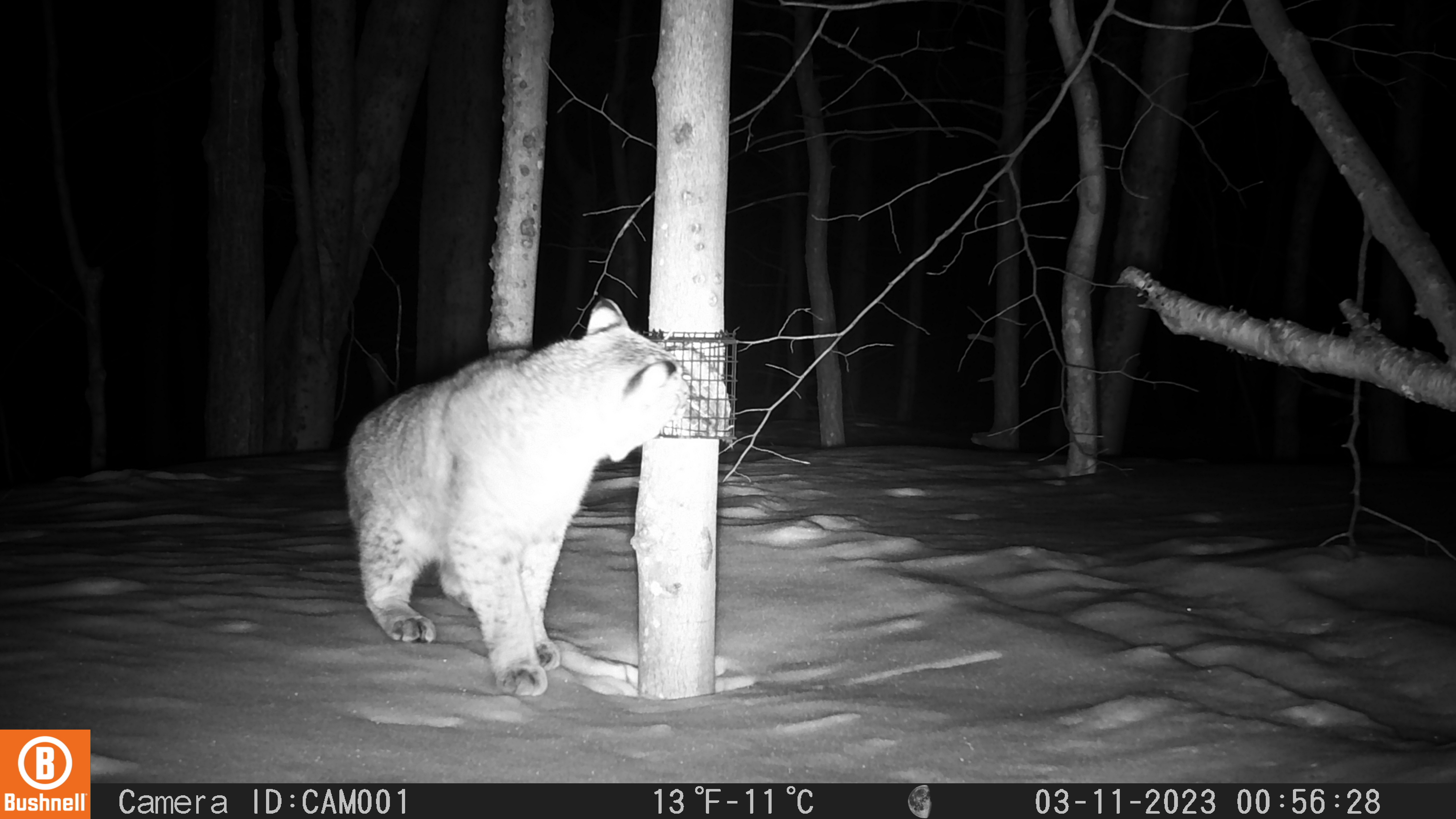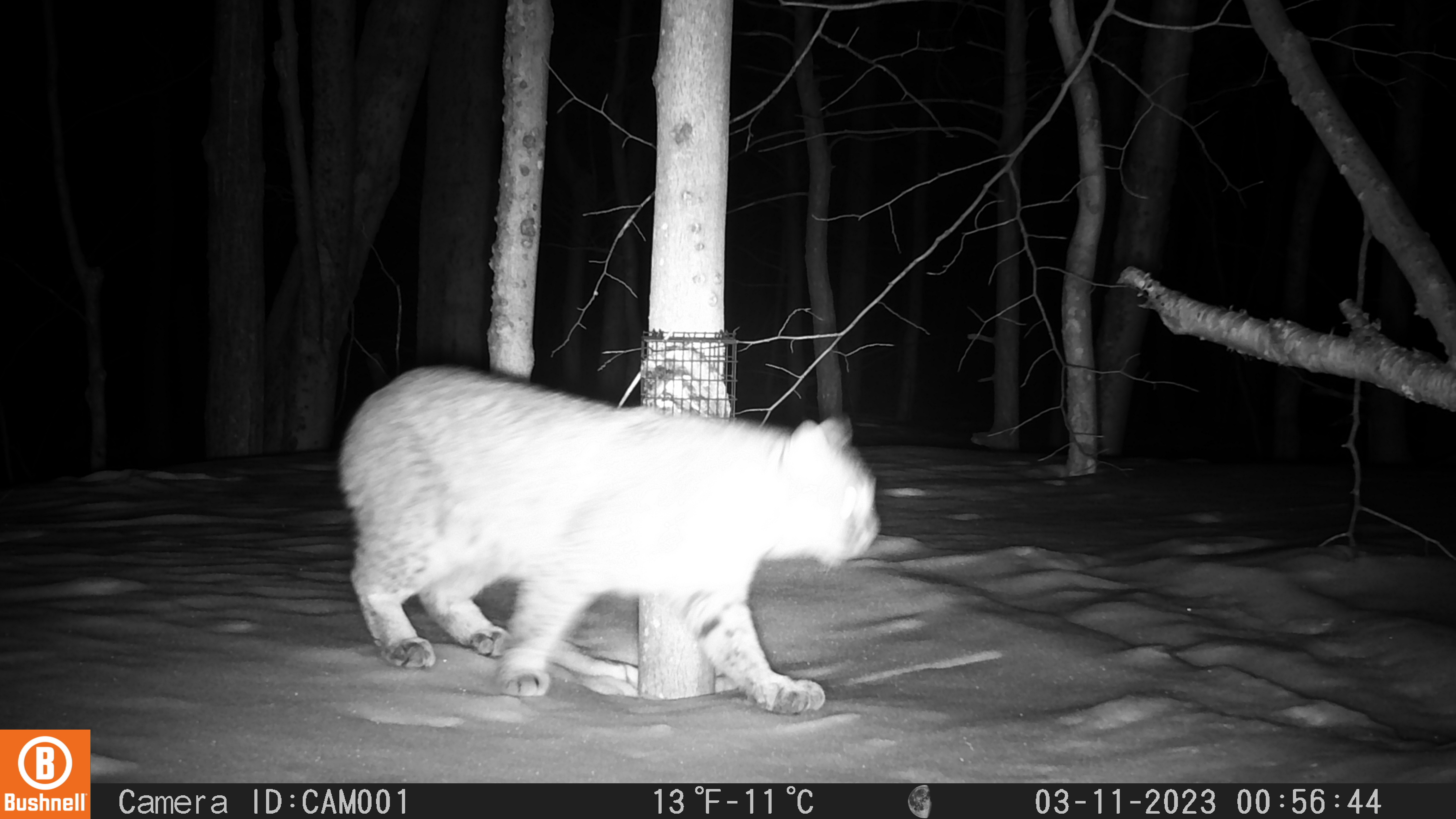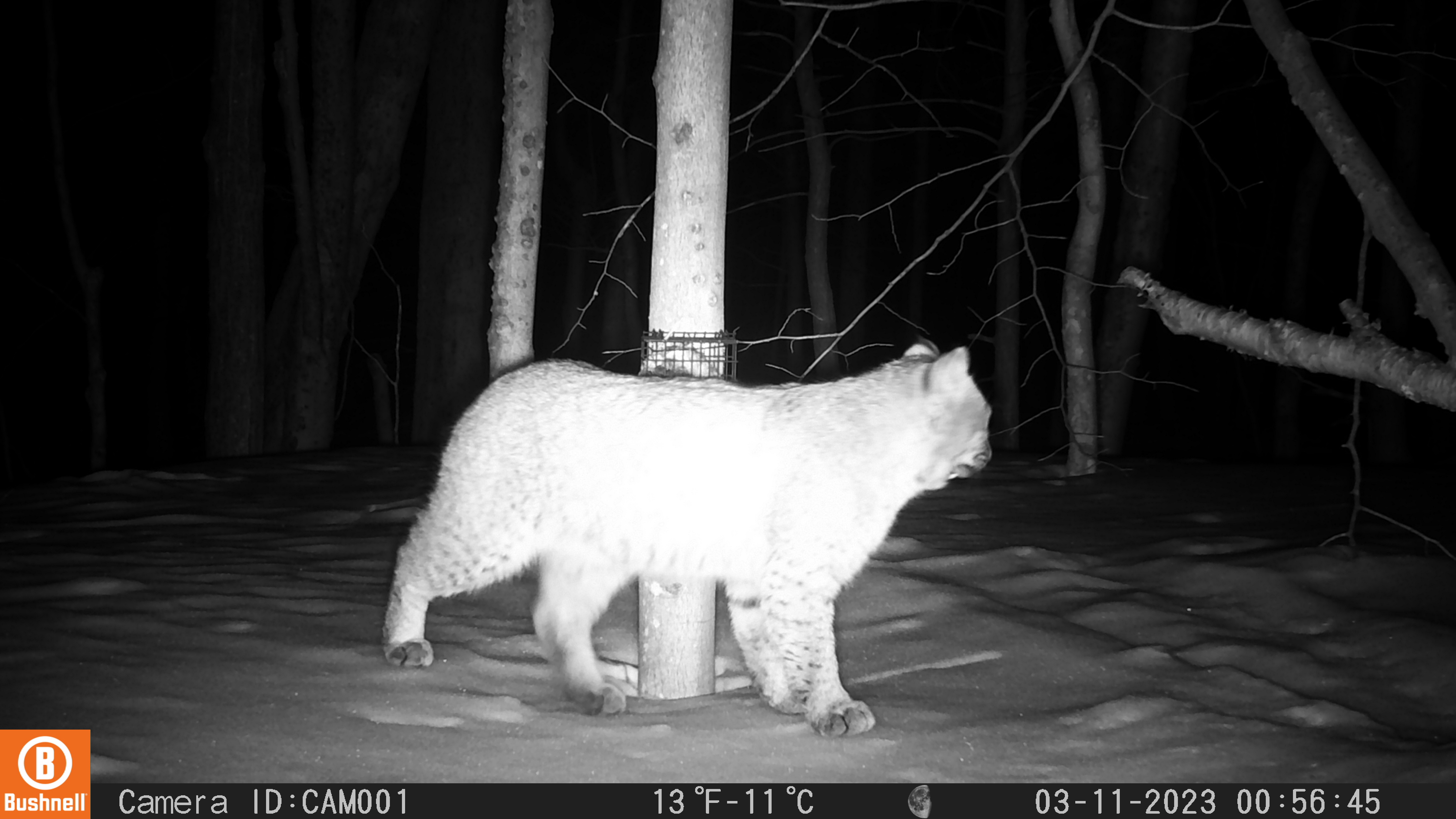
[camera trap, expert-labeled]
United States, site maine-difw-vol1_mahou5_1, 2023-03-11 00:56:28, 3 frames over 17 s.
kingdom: Animalia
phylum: Chordata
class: Mammalia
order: Carnivora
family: Felidae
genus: Lynx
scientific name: Lynx rufus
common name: bobcat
Bobcat (Lynx rufus).